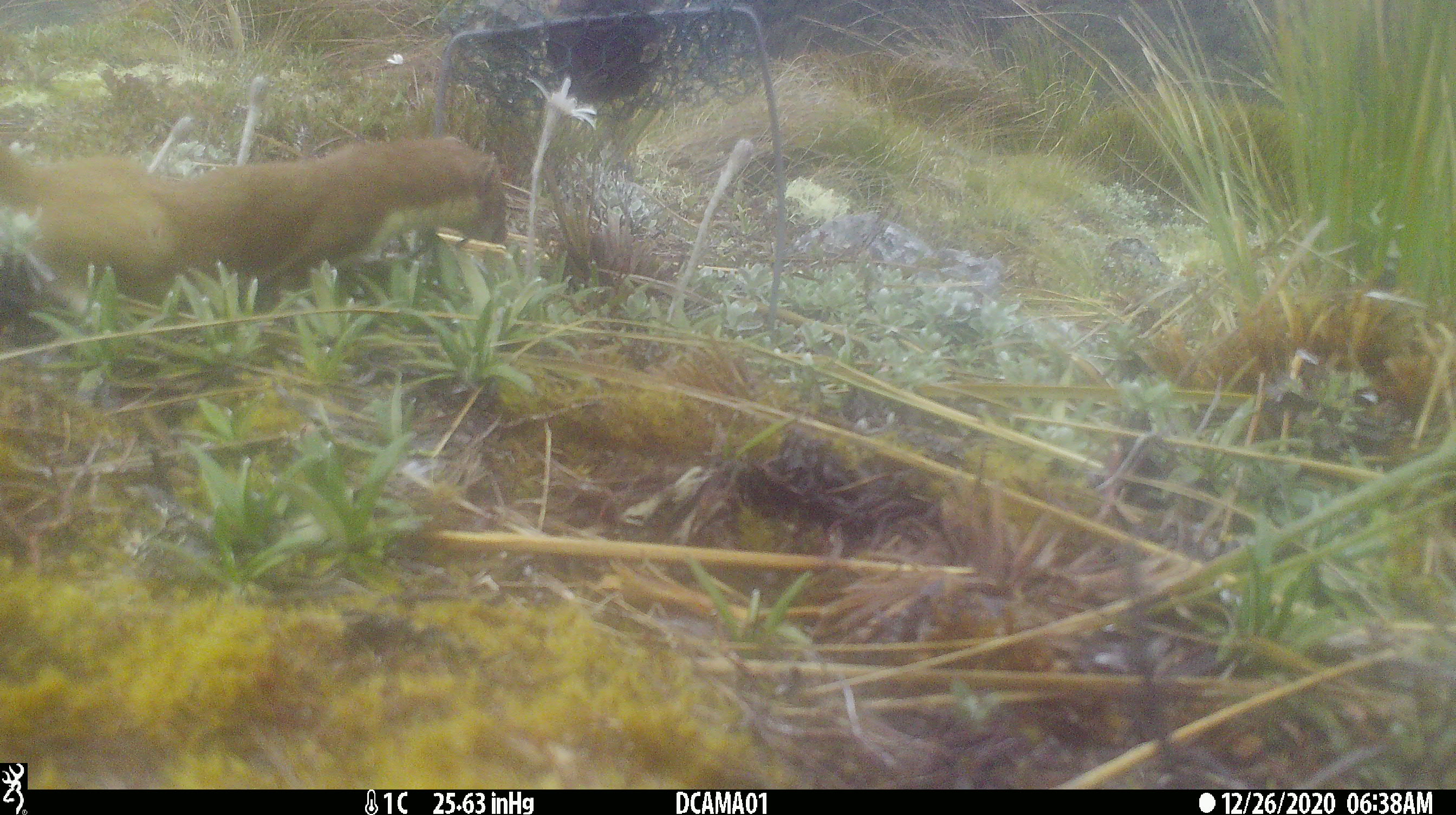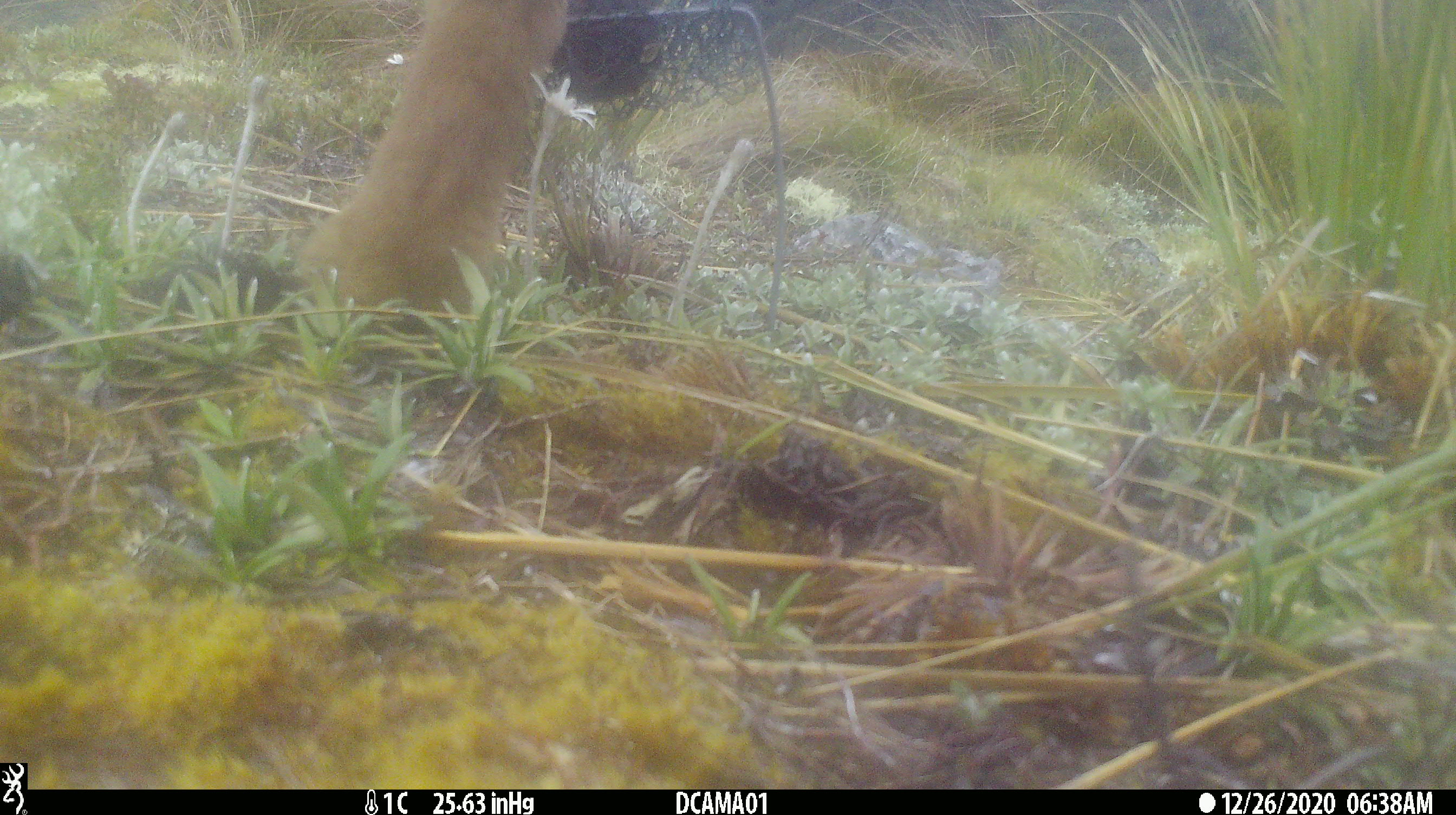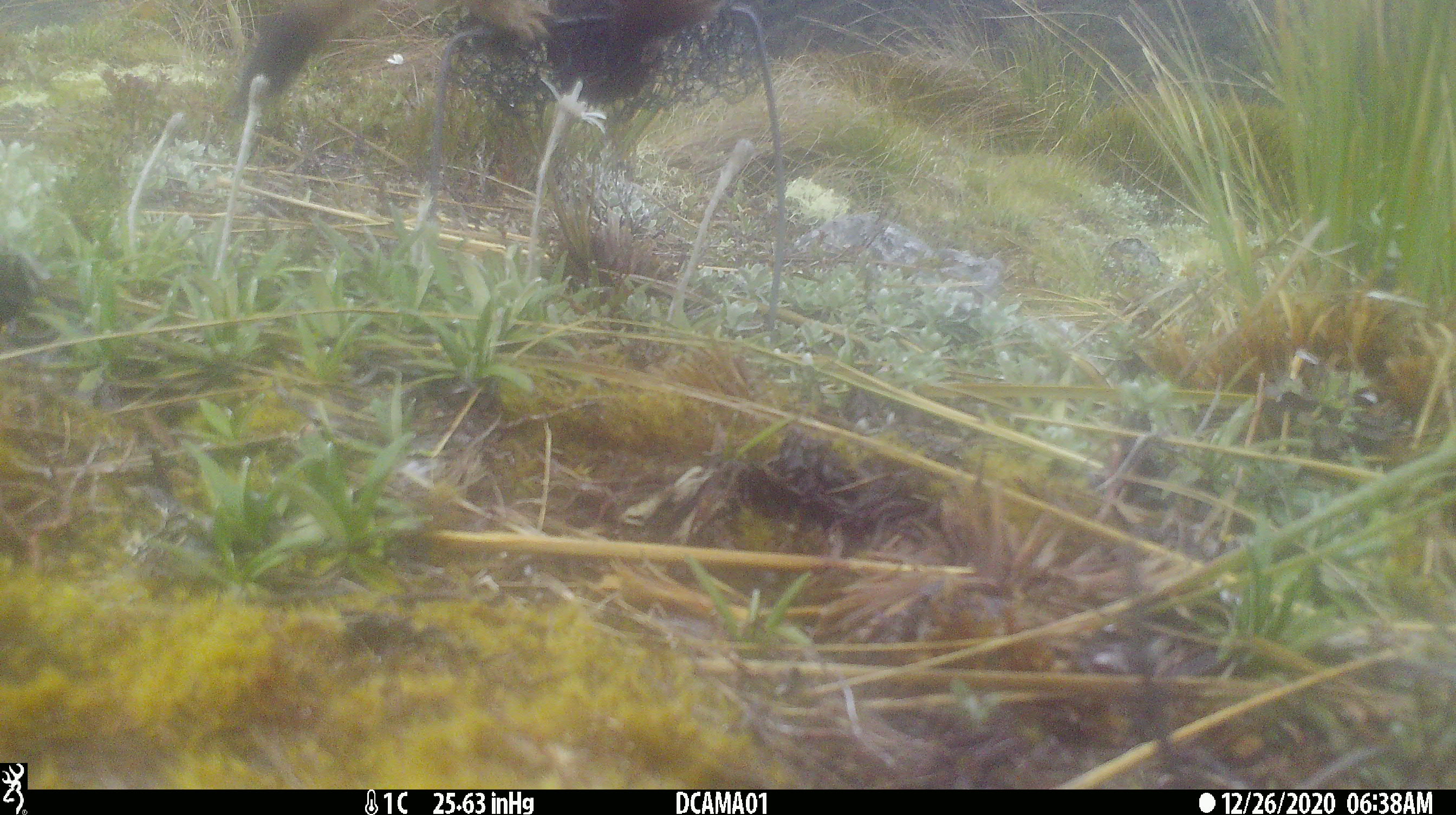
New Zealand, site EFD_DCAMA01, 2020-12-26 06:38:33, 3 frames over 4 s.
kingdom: Animalia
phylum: Chordata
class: Mammalia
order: Carnivora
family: Mustelidae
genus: Mustela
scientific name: Mustela erminea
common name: stoat